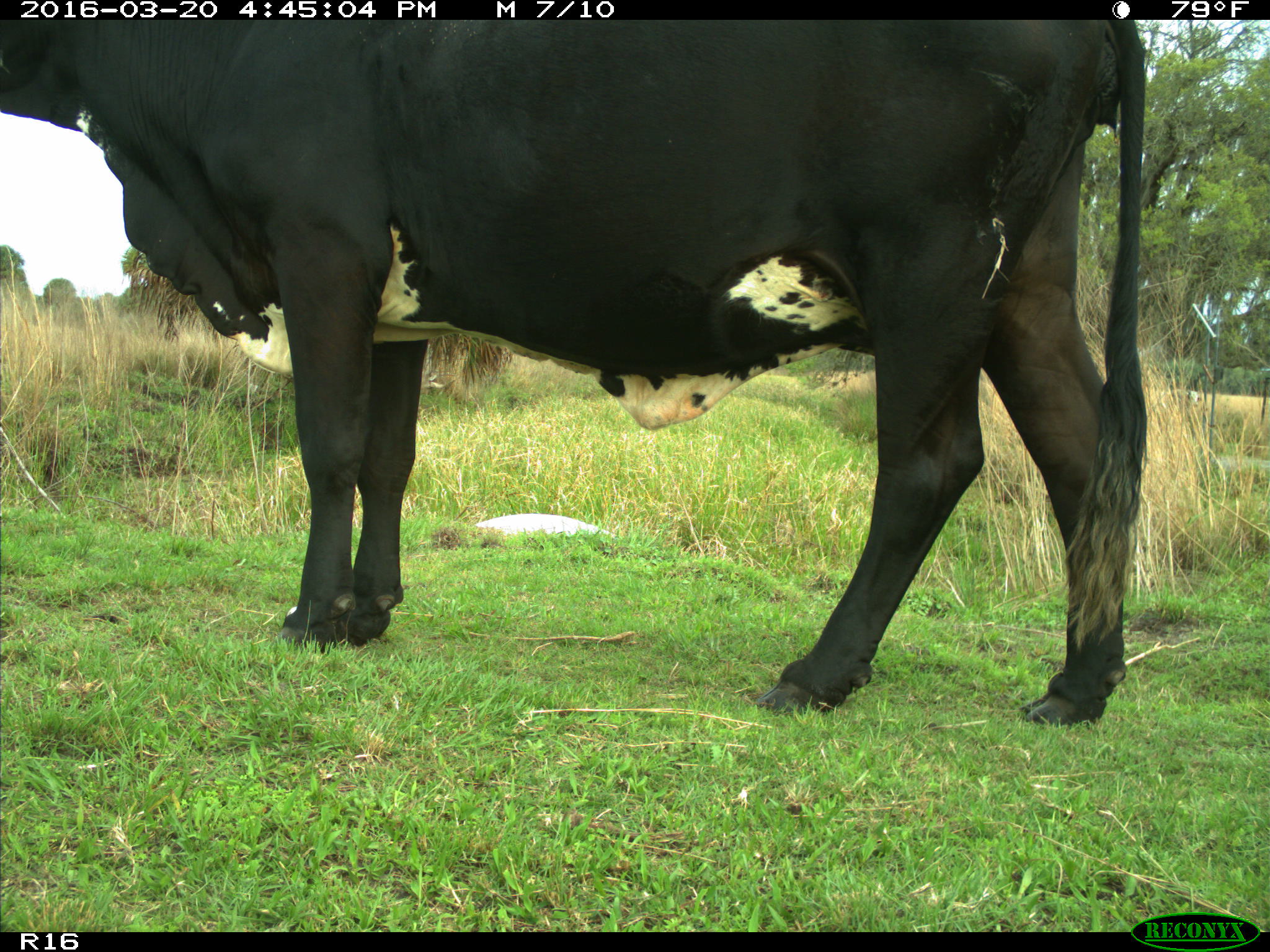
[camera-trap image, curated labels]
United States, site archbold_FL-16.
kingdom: Animalia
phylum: Chordata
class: Mammalia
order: Artiodactyla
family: Bovidae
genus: Bos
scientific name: Bos taurus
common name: domestic cow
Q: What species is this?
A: Bos taurus (domestic cow).